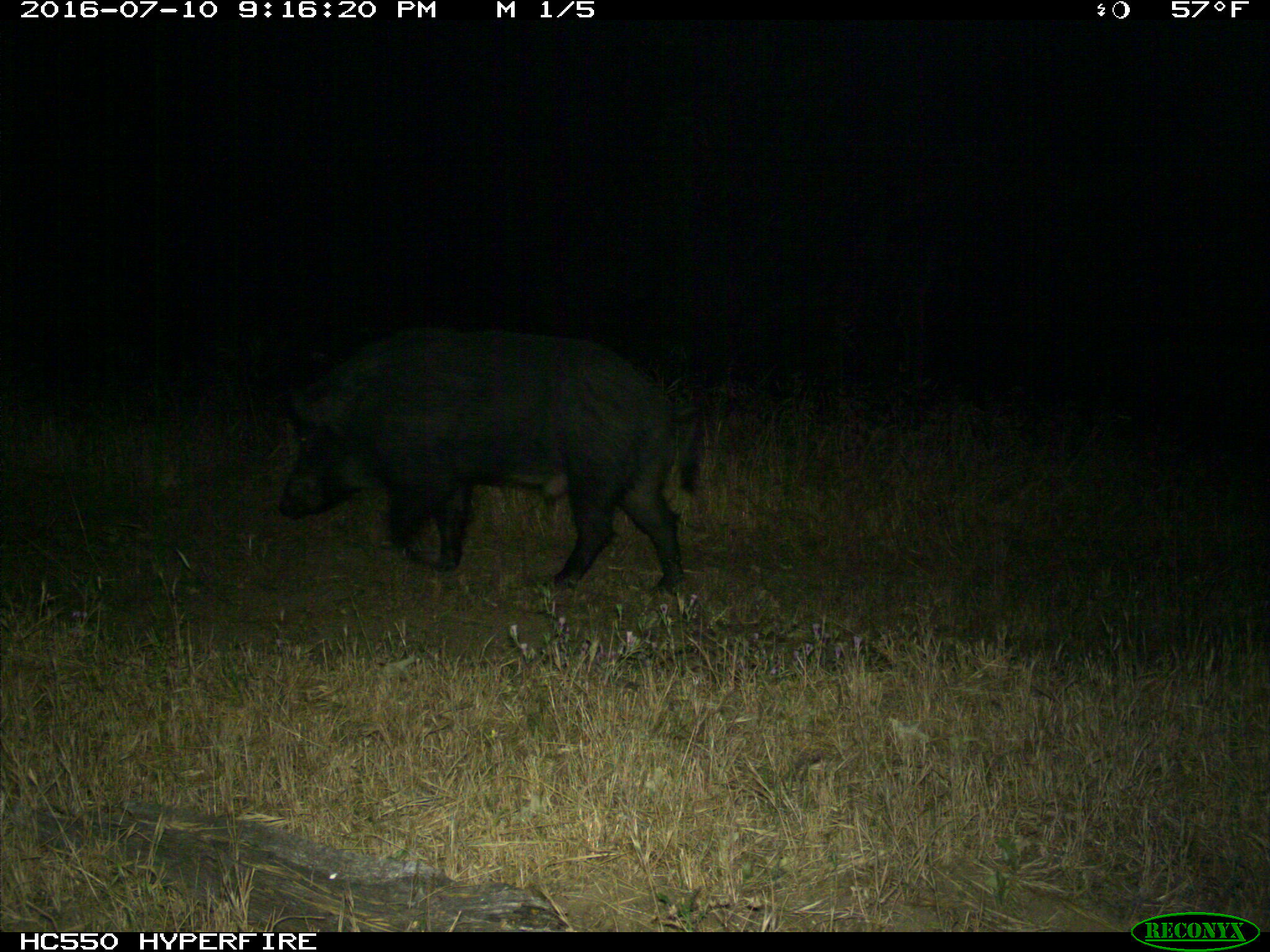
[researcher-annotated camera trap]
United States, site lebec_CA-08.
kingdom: Animalia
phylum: Chordata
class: Mammalia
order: Artiodactyla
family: Suidae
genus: Sus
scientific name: Sus scrofa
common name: wild boar